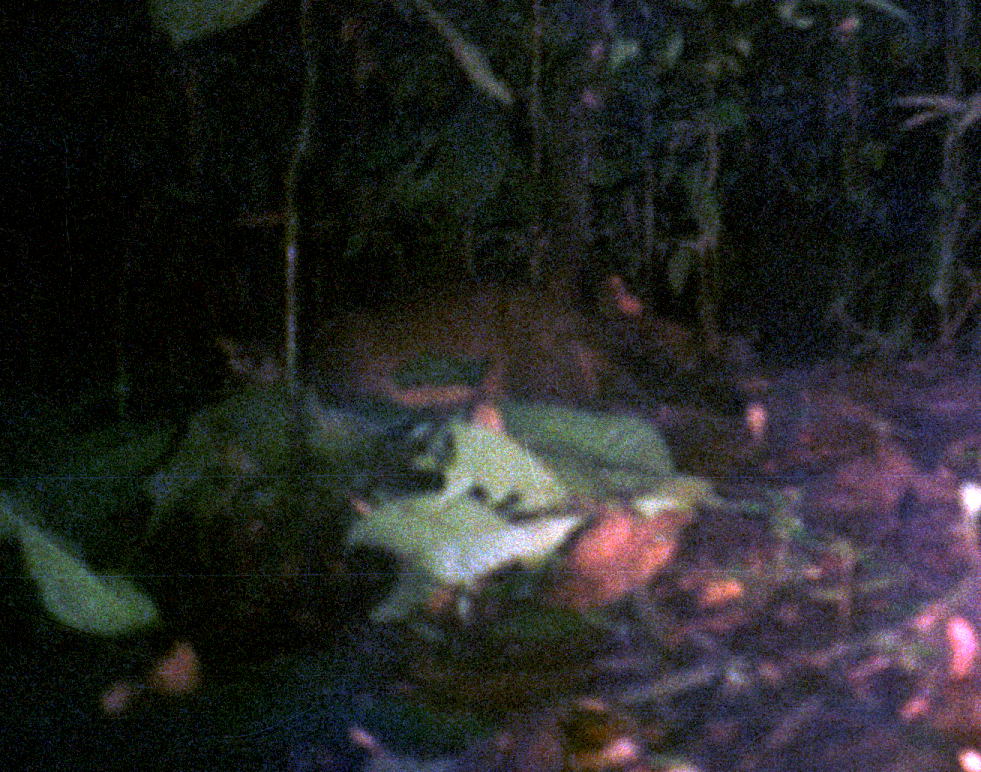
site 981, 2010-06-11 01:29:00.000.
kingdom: Animalia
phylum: Chordata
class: Mammalia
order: Carnivora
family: Procyonidae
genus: Procyon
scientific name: Procyon cancrivorus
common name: crab-eating raccoon